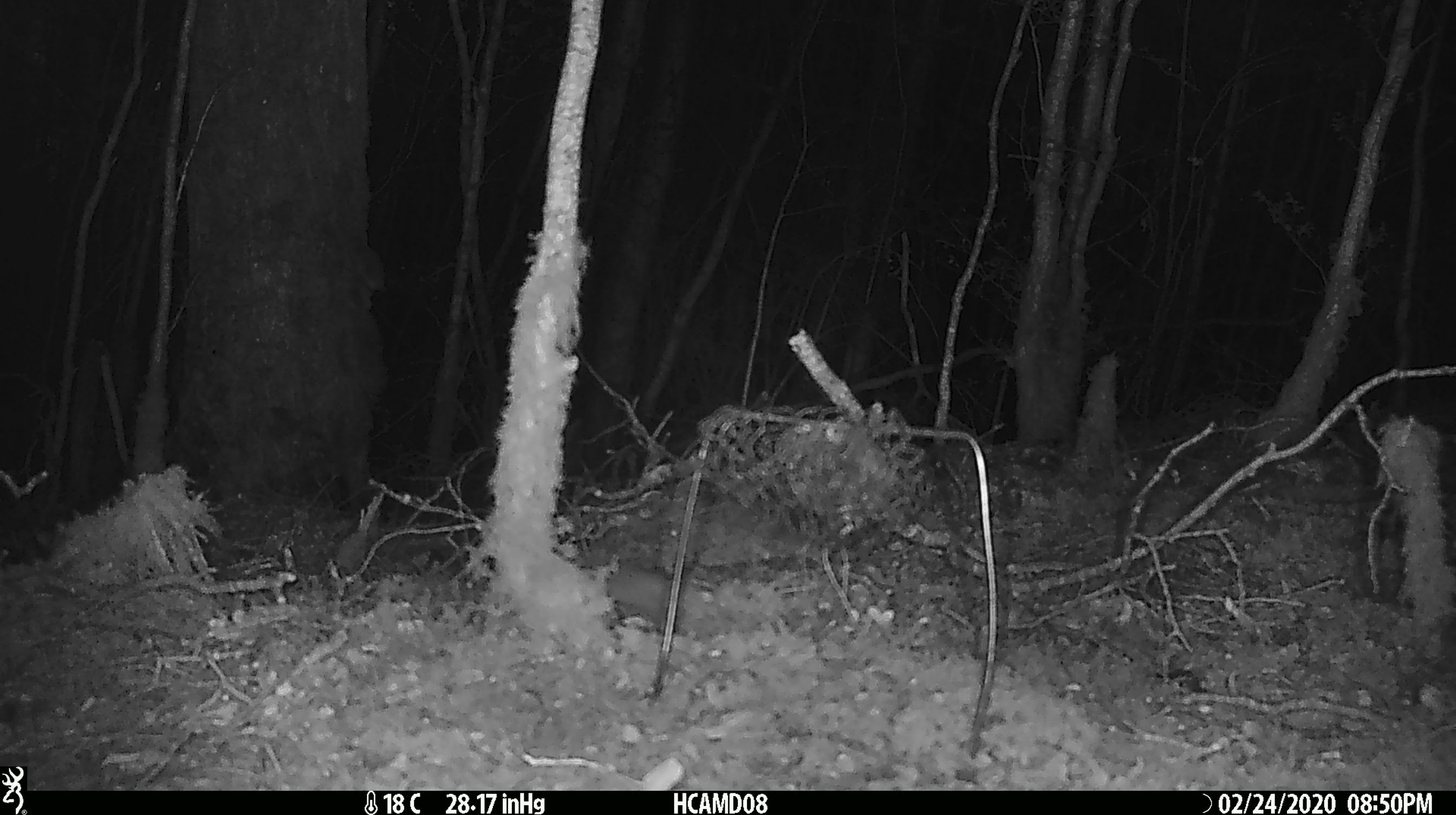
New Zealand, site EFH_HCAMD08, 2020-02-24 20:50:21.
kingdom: Animalia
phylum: Chordata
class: Mammalia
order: Rodentia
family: Muridae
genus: Mus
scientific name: Mus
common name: mouse